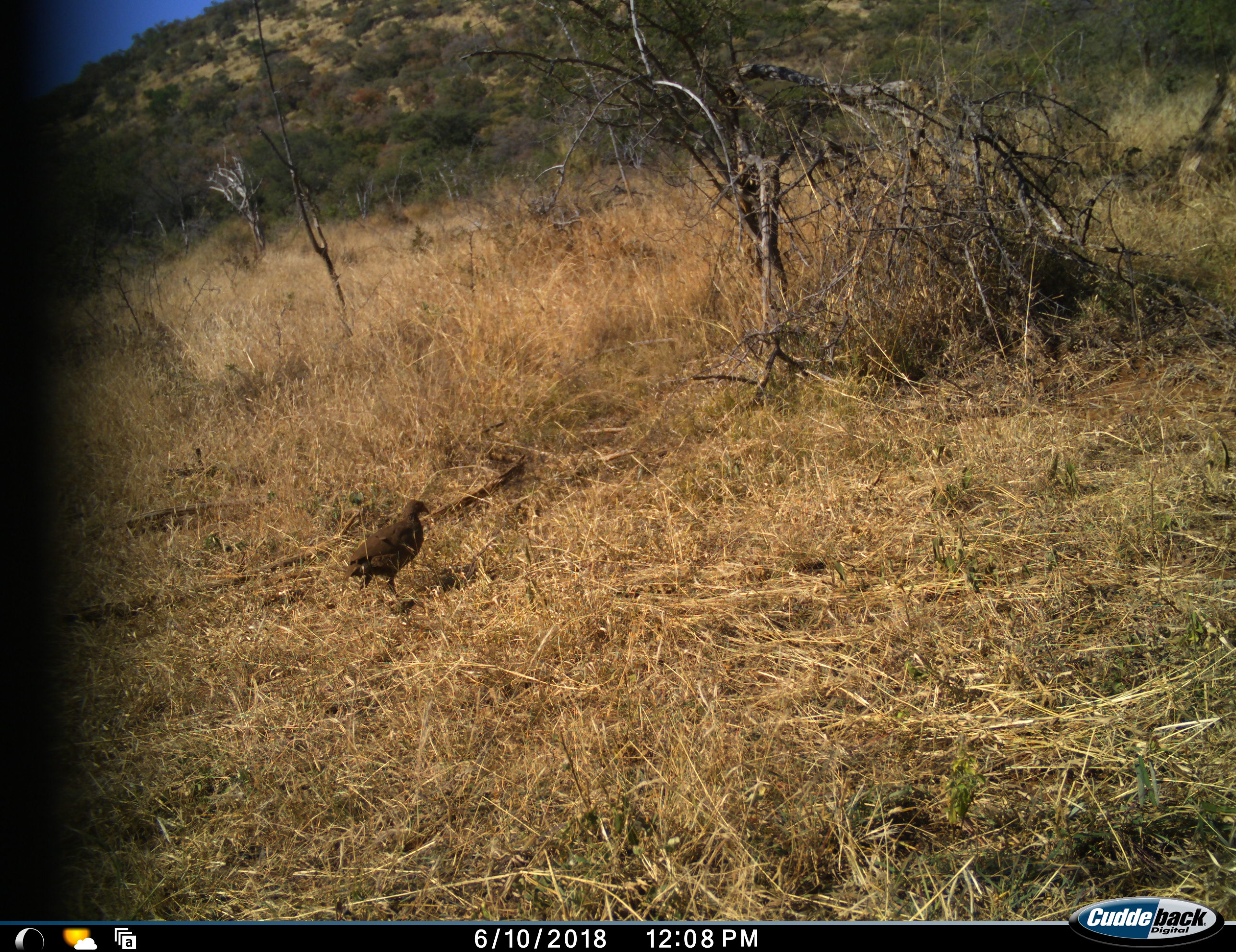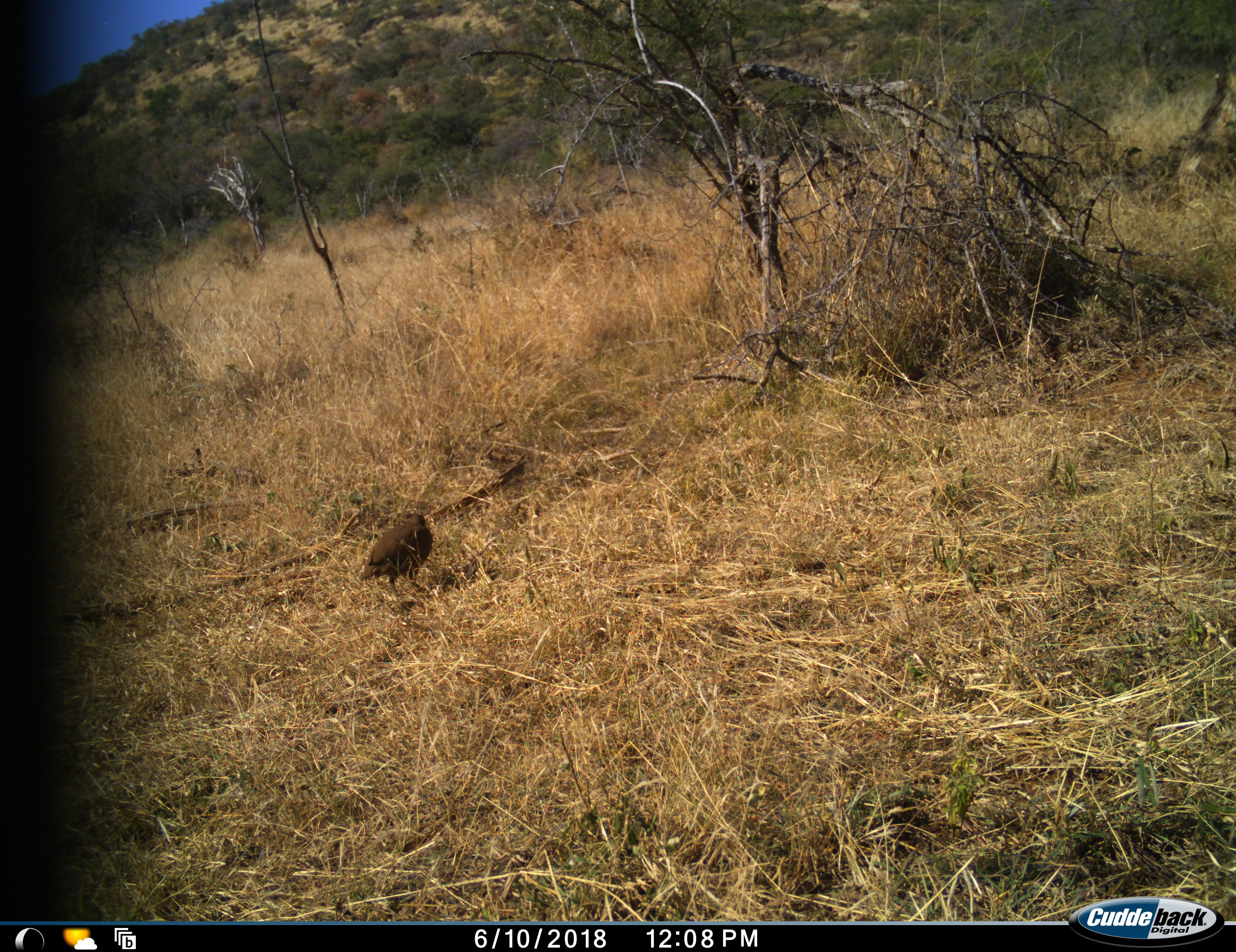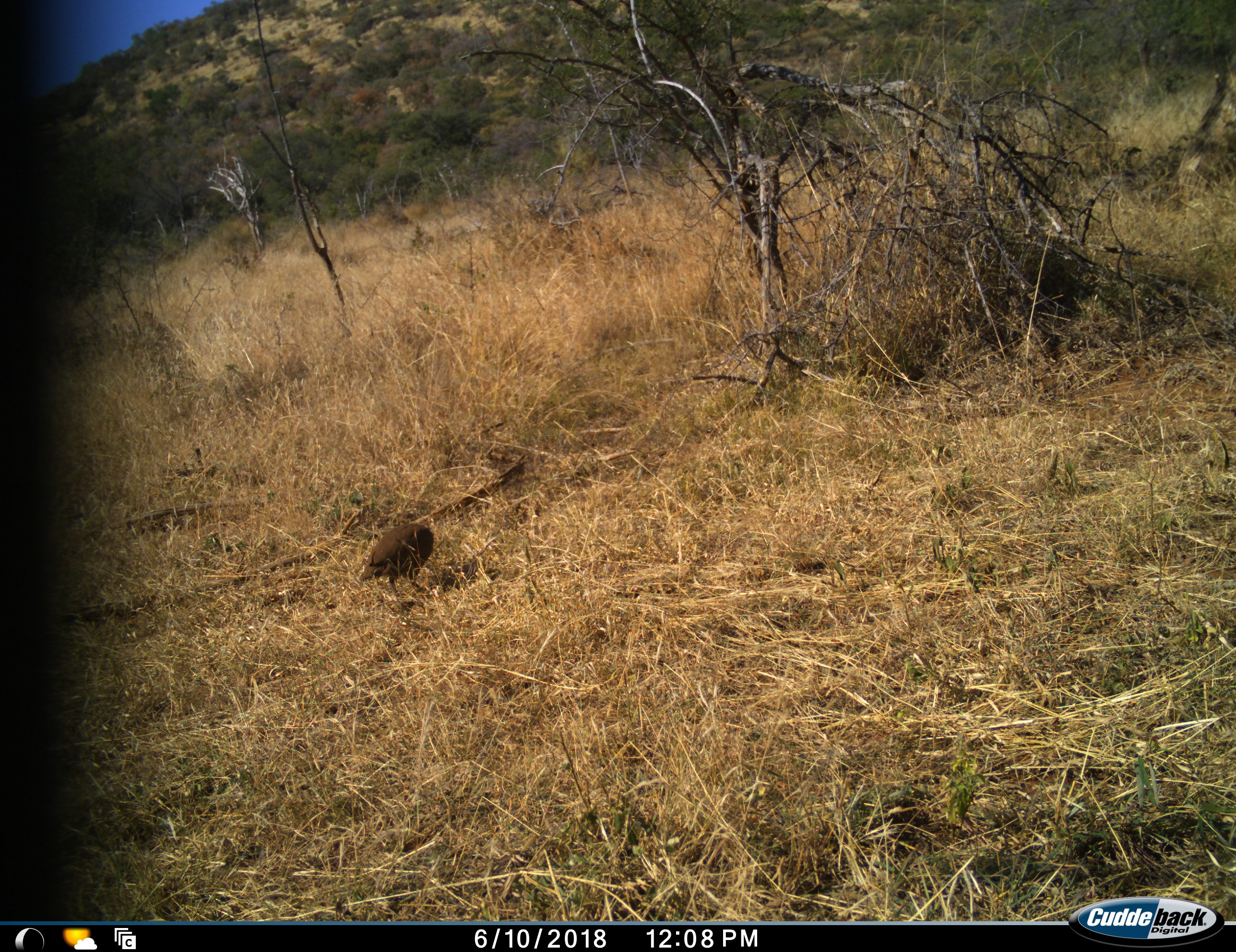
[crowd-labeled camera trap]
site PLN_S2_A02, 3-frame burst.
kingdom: Animalia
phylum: Chordata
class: Aves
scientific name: Aves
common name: bird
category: birdother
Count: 1.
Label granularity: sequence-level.